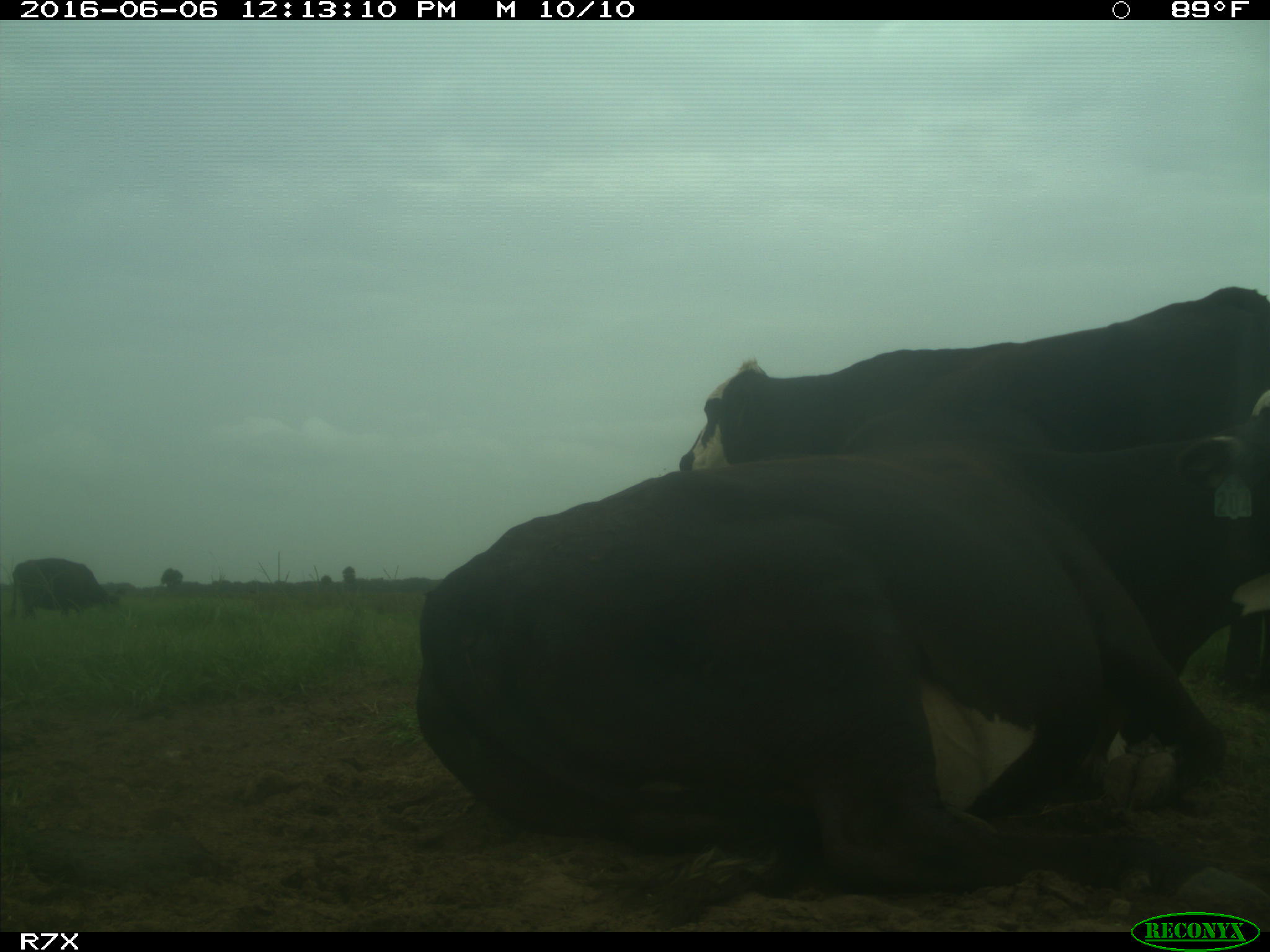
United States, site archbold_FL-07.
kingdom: Animalia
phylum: Chordata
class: Mammalia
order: Artiodactyla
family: Bovidae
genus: Bos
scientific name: Bos taurus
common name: domestic cow